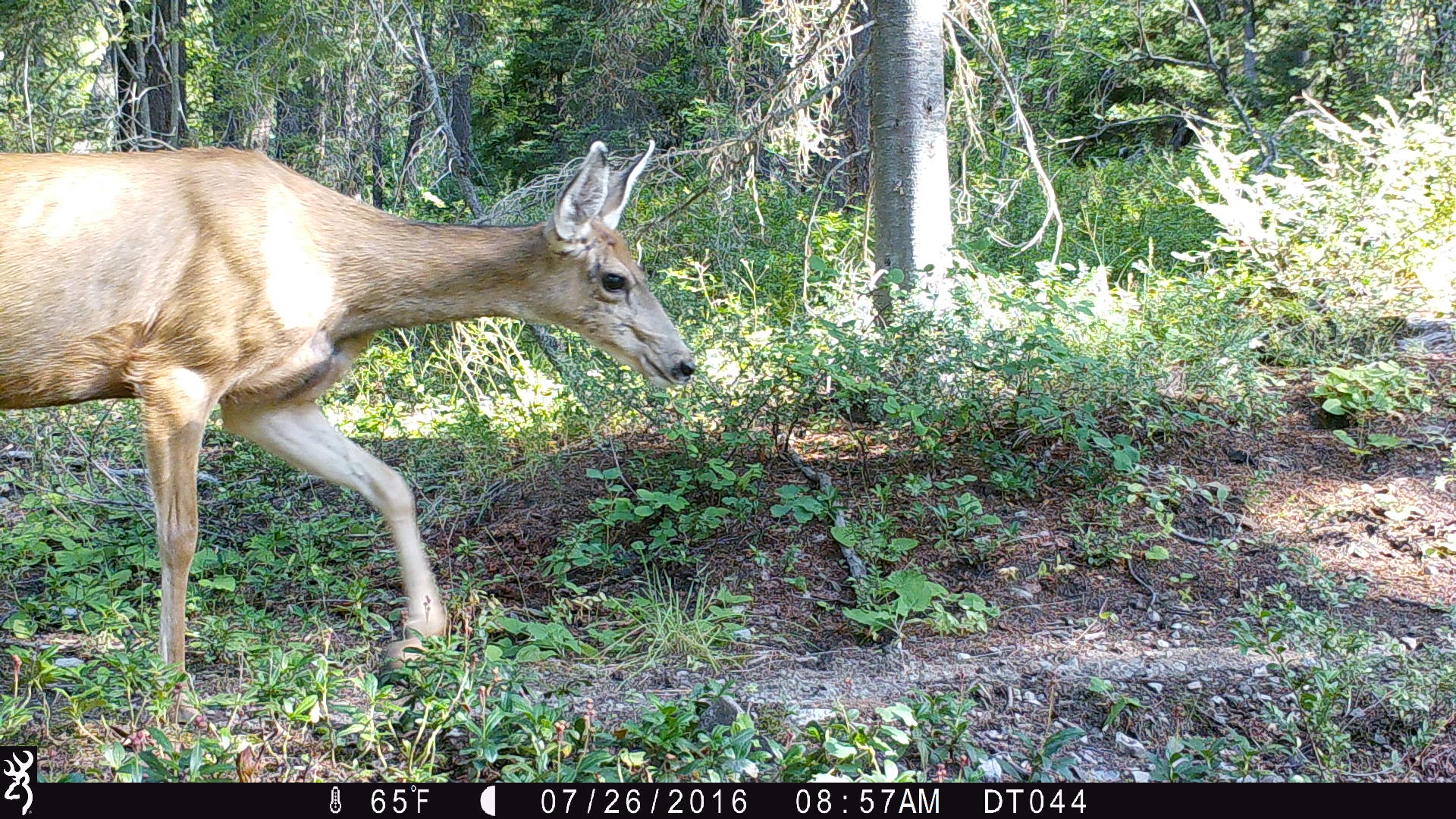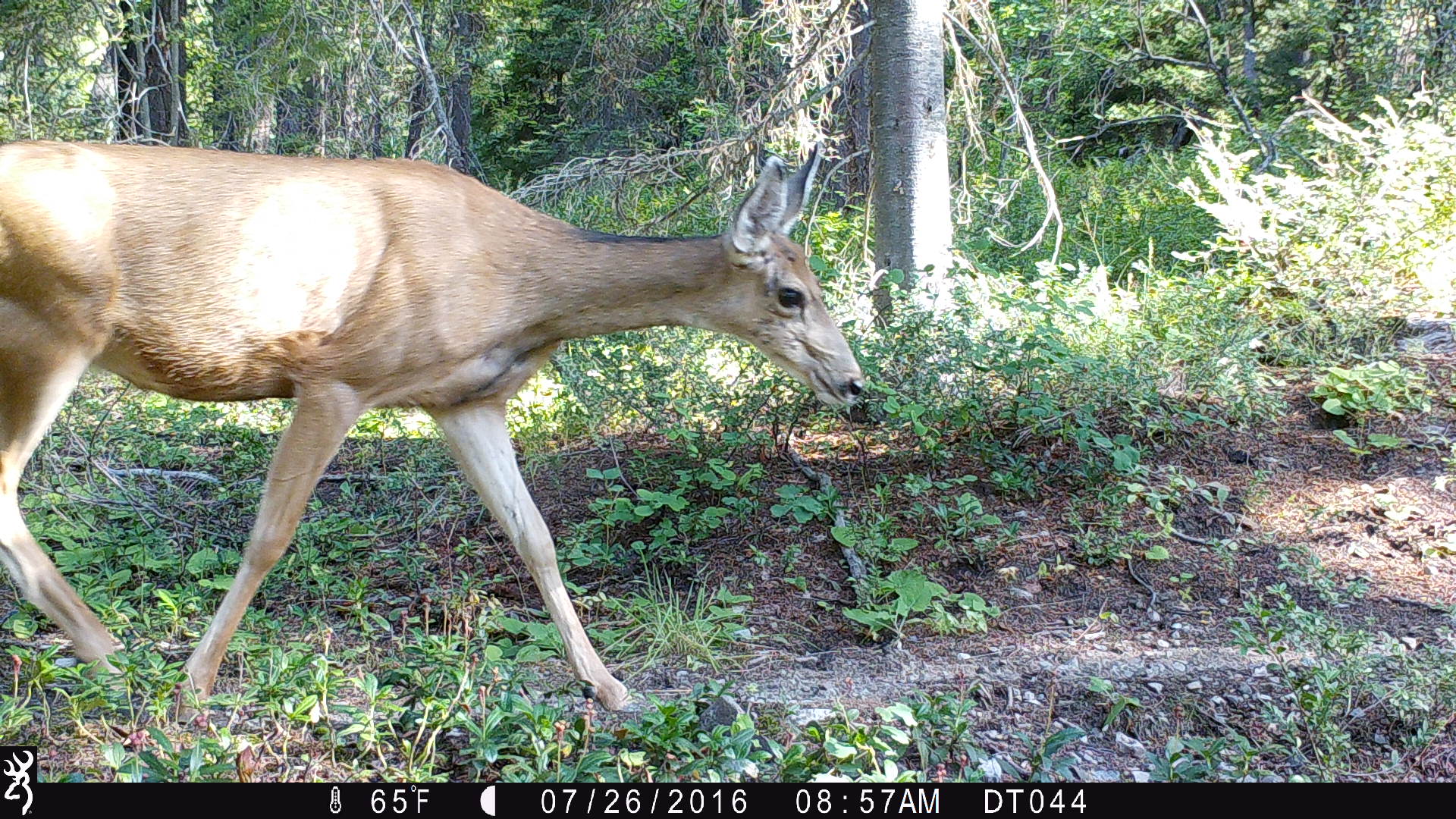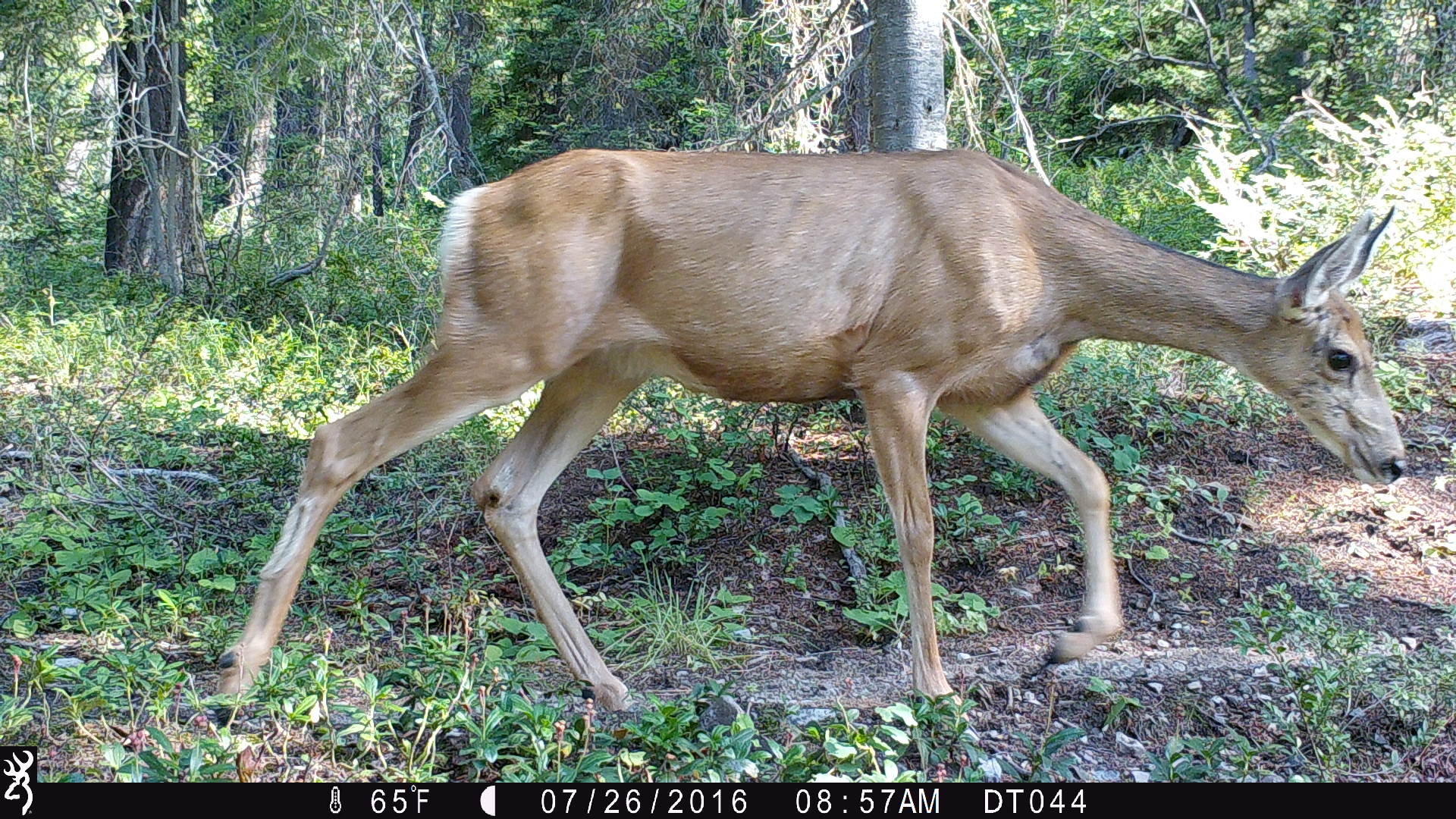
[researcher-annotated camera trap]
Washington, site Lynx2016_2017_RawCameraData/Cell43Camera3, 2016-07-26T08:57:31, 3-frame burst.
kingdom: Animalia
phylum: Chordata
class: Mammalia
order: Artiodactyla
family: Cervidae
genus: Odocoileus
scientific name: Odocoileus hemionus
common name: mule deer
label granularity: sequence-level